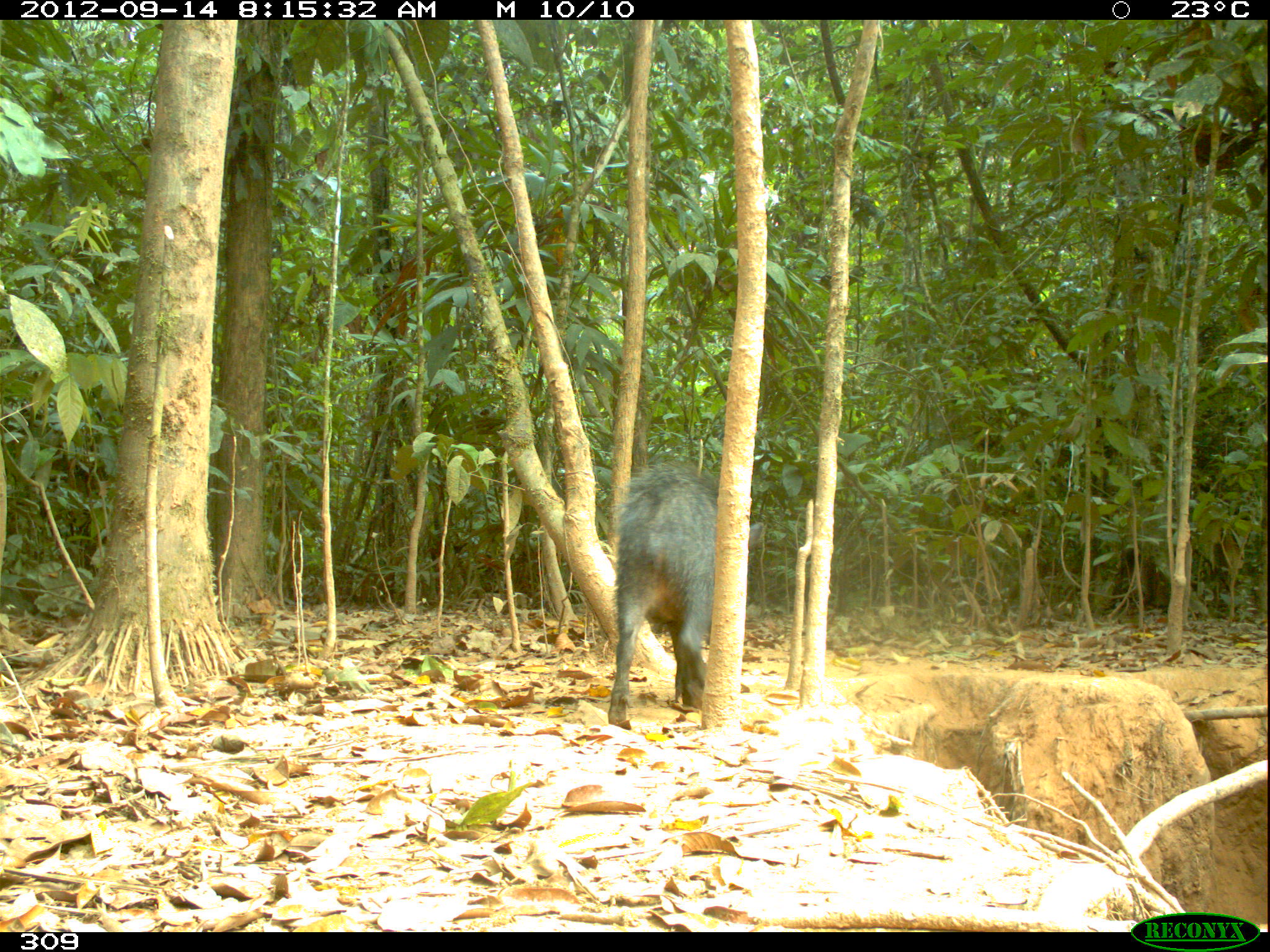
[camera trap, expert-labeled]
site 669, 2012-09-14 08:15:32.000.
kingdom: Animalia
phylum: Chordata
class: Mammalia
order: Artiodactyla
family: Tayassuidae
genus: Tayassu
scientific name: Tayassu pecari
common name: white-lipped peccary